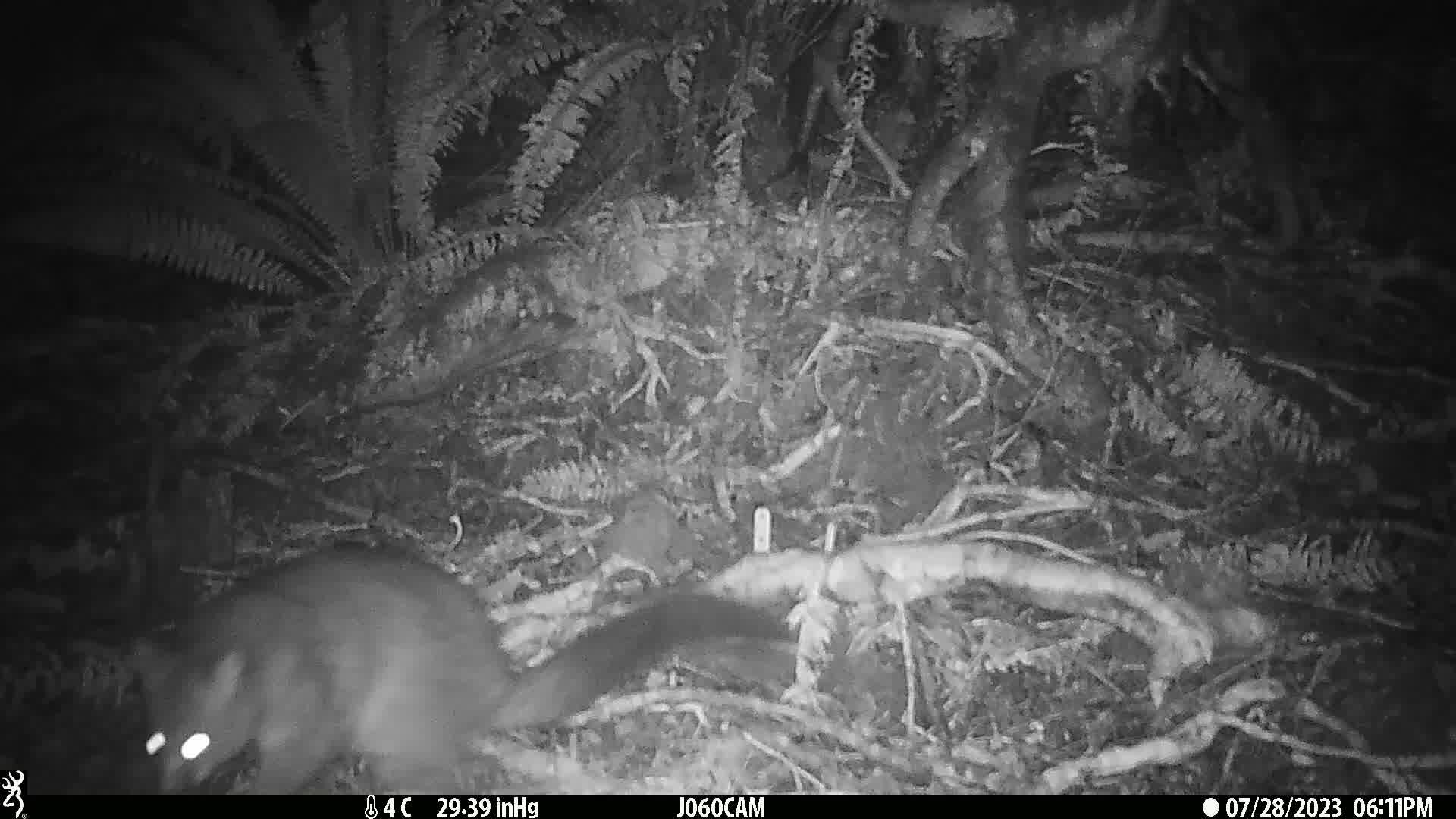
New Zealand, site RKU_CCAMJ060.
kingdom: Animalia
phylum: Chordata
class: Mammalia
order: Diprotodontia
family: Phalangeridae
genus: Trichosurus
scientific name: Trichosurus vulpecula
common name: common brushtail possum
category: possum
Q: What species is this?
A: Possum (common brushtail possum) (Trichosurus vulpecula).